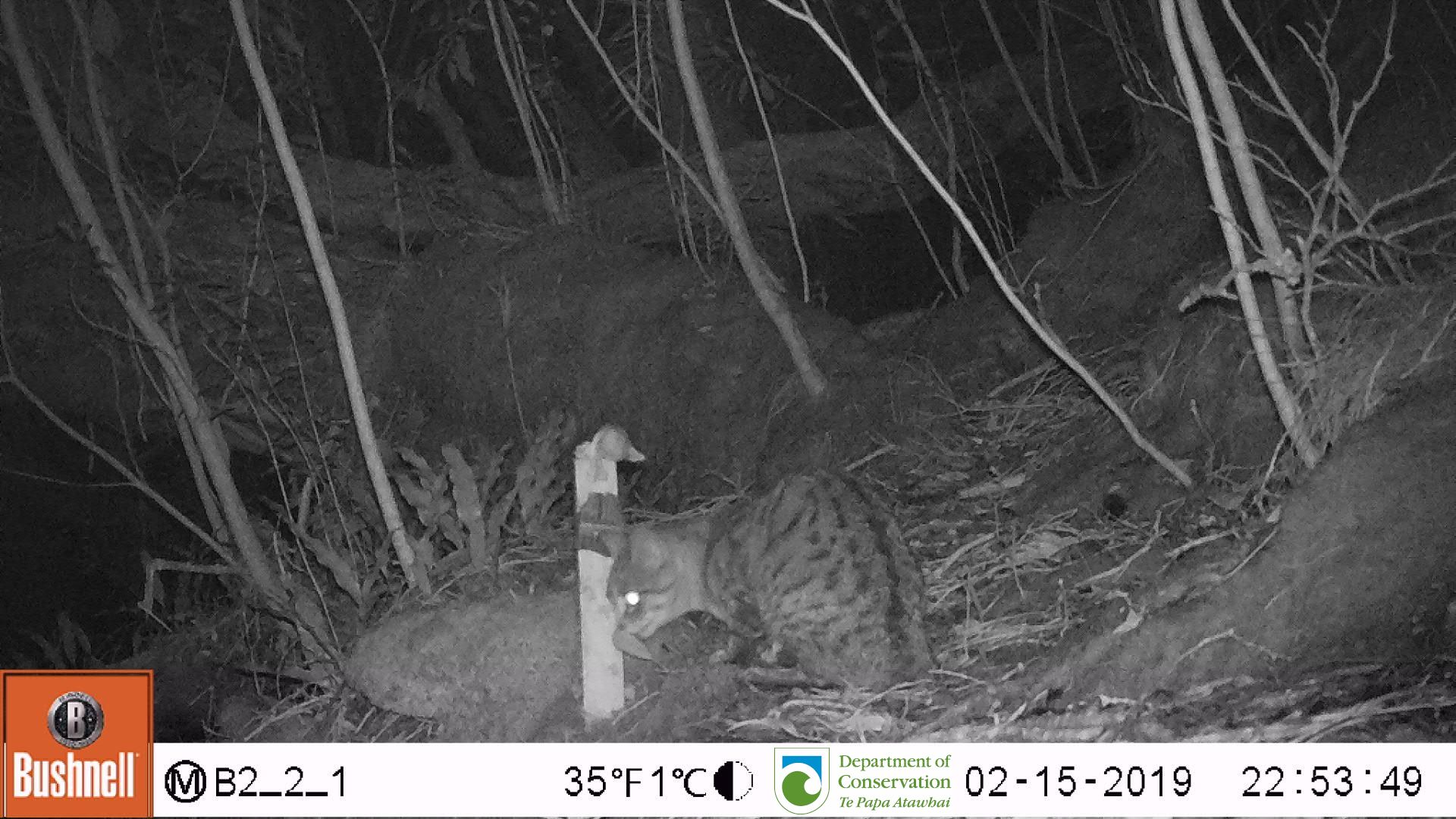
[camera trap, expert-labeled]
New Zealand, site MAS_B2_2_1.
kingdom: Animalia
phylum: Chordata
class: Mammalia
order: Carnivora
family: Felidae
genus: Felis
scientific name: Felis catus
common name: domestic cat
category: cat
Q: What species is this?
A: Cat (domestic cat) (Felis catus).